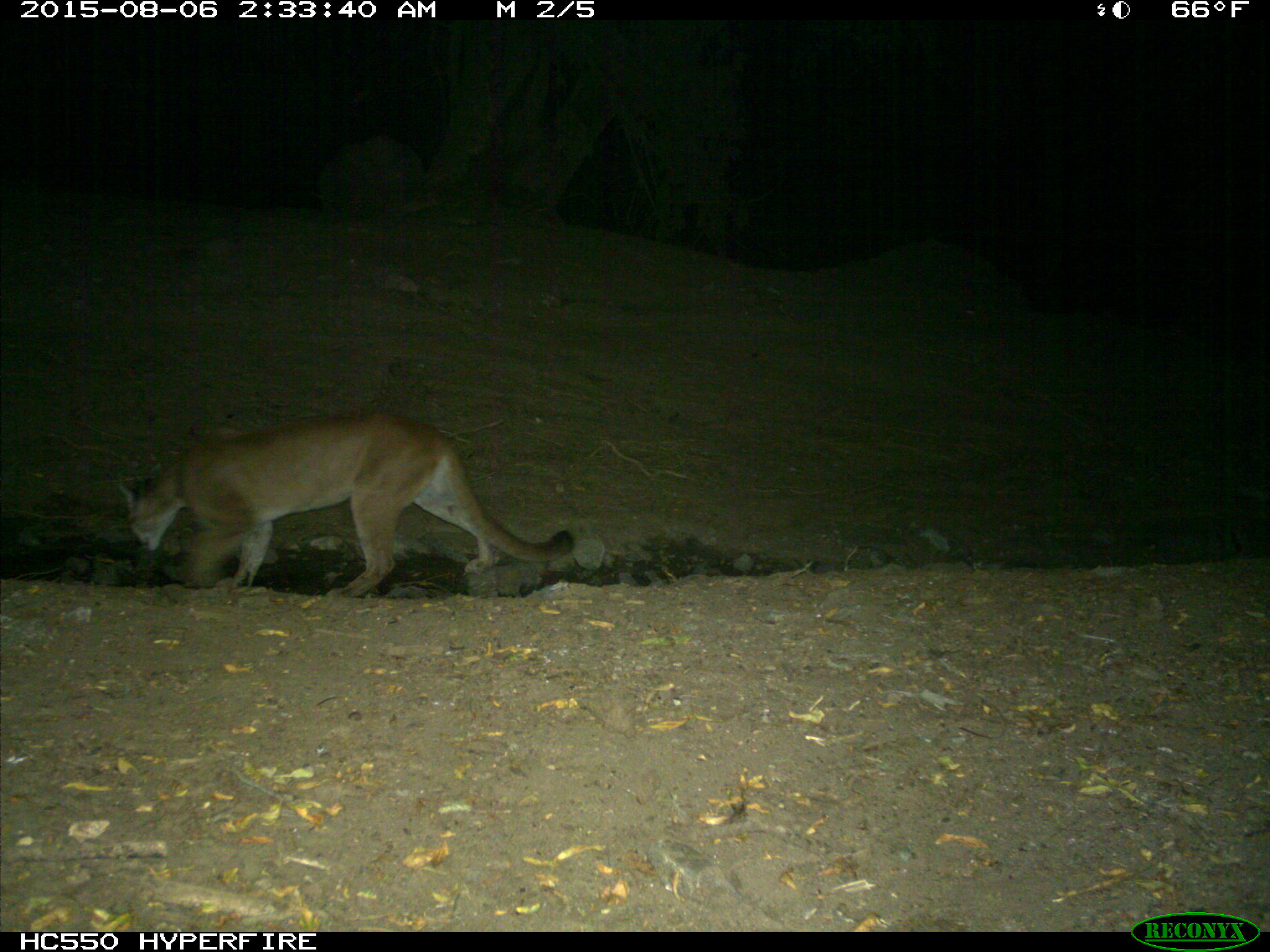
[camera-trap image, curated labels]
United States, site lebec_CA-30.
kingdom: Animalia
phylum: Chordata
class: Mammalia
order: Carnivora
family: Felidae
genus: Puma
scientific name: Puma concolor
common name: mountain lion